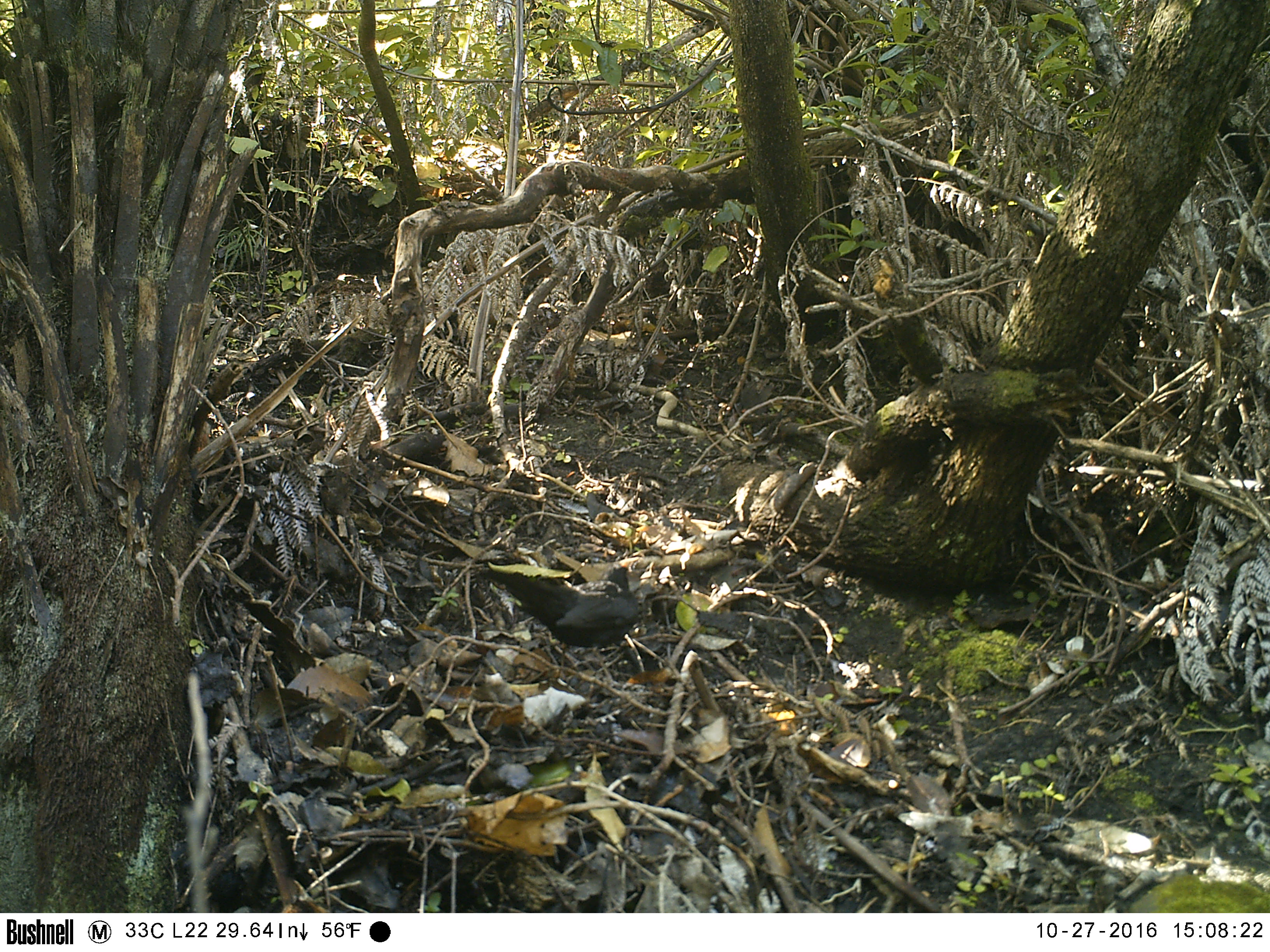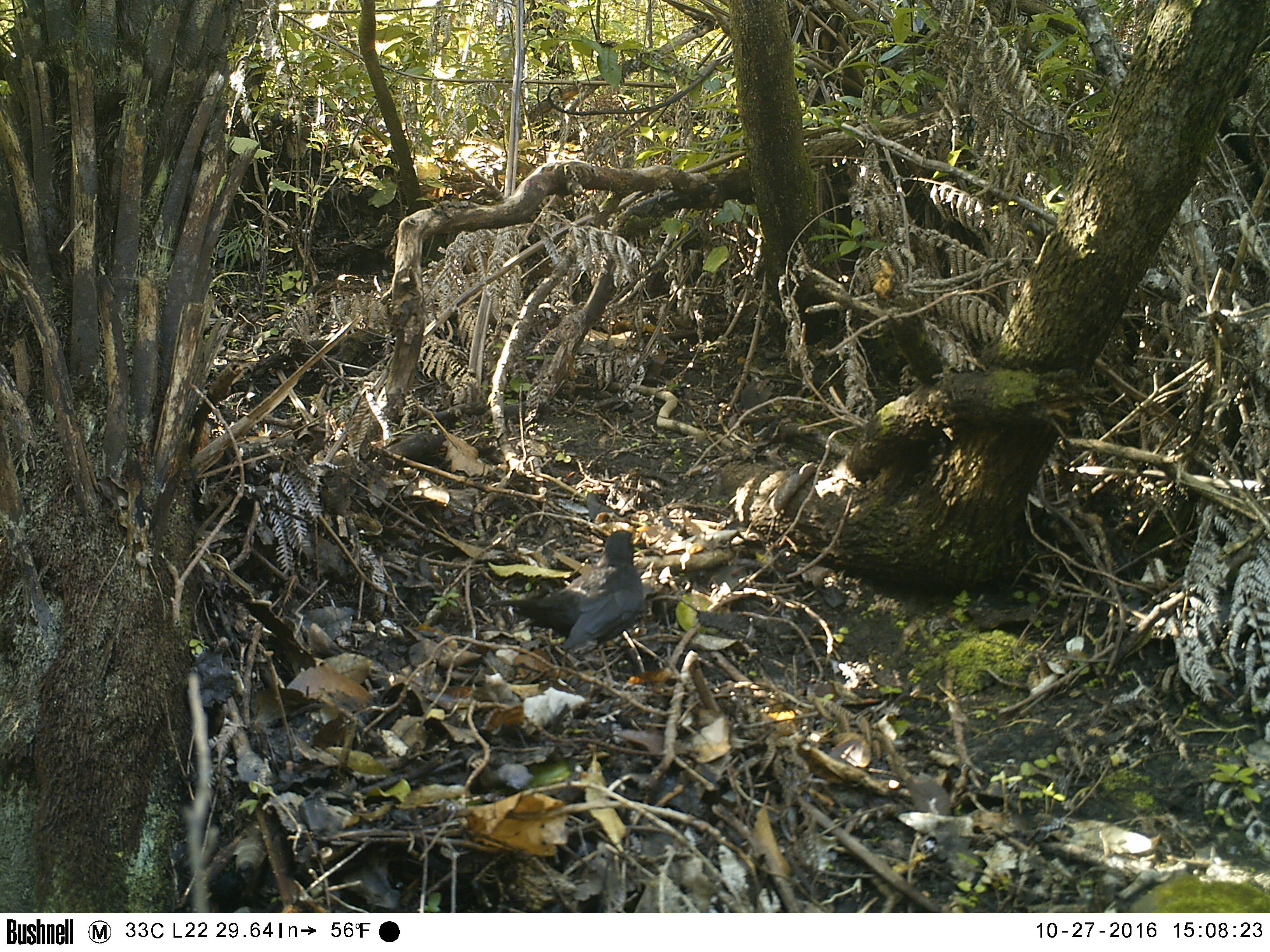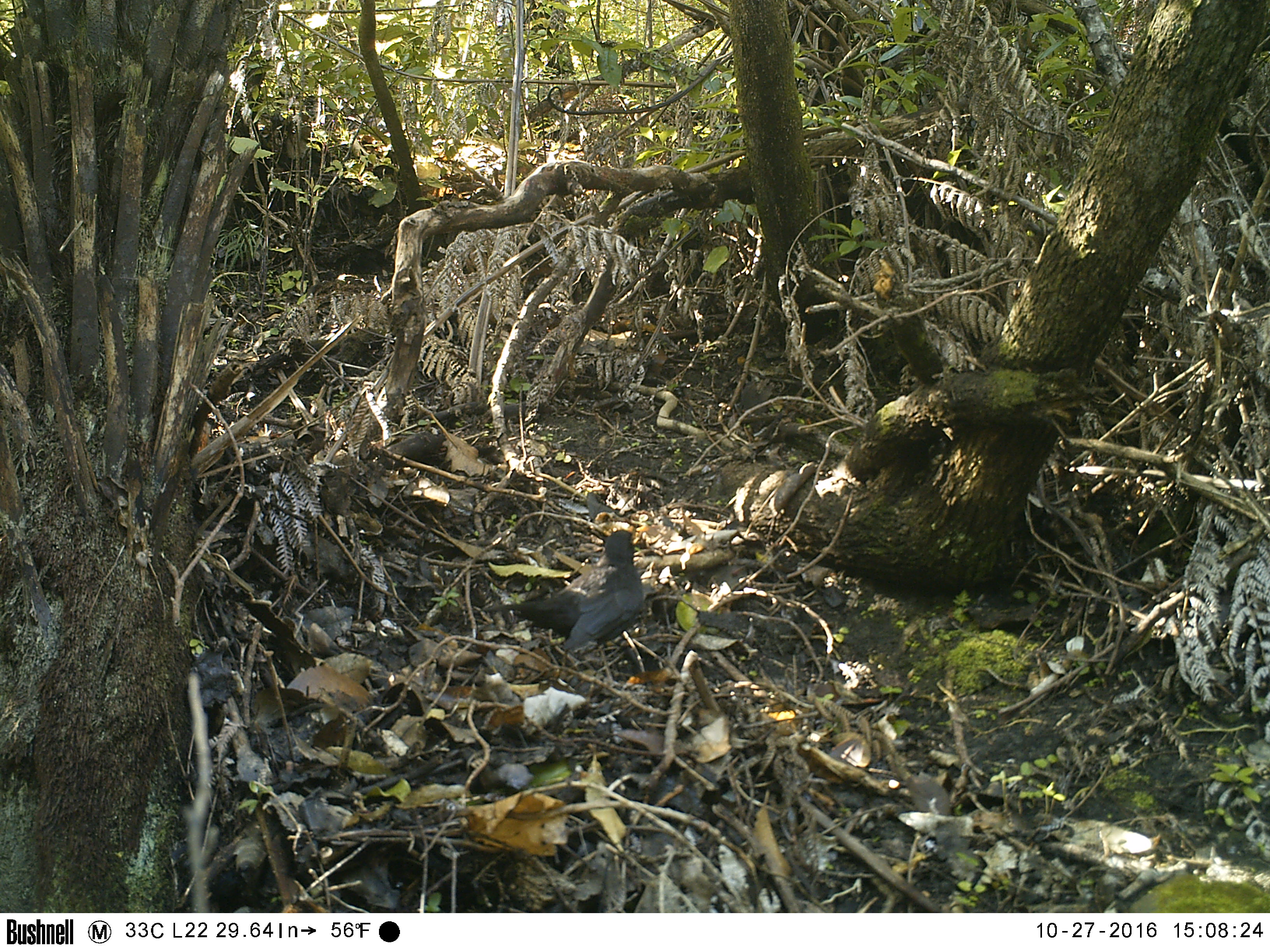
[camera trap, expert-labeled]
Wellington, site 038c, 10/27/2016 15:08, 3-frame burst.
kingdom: Animalia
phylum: Chordata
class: Aves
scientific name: Aves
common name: bird